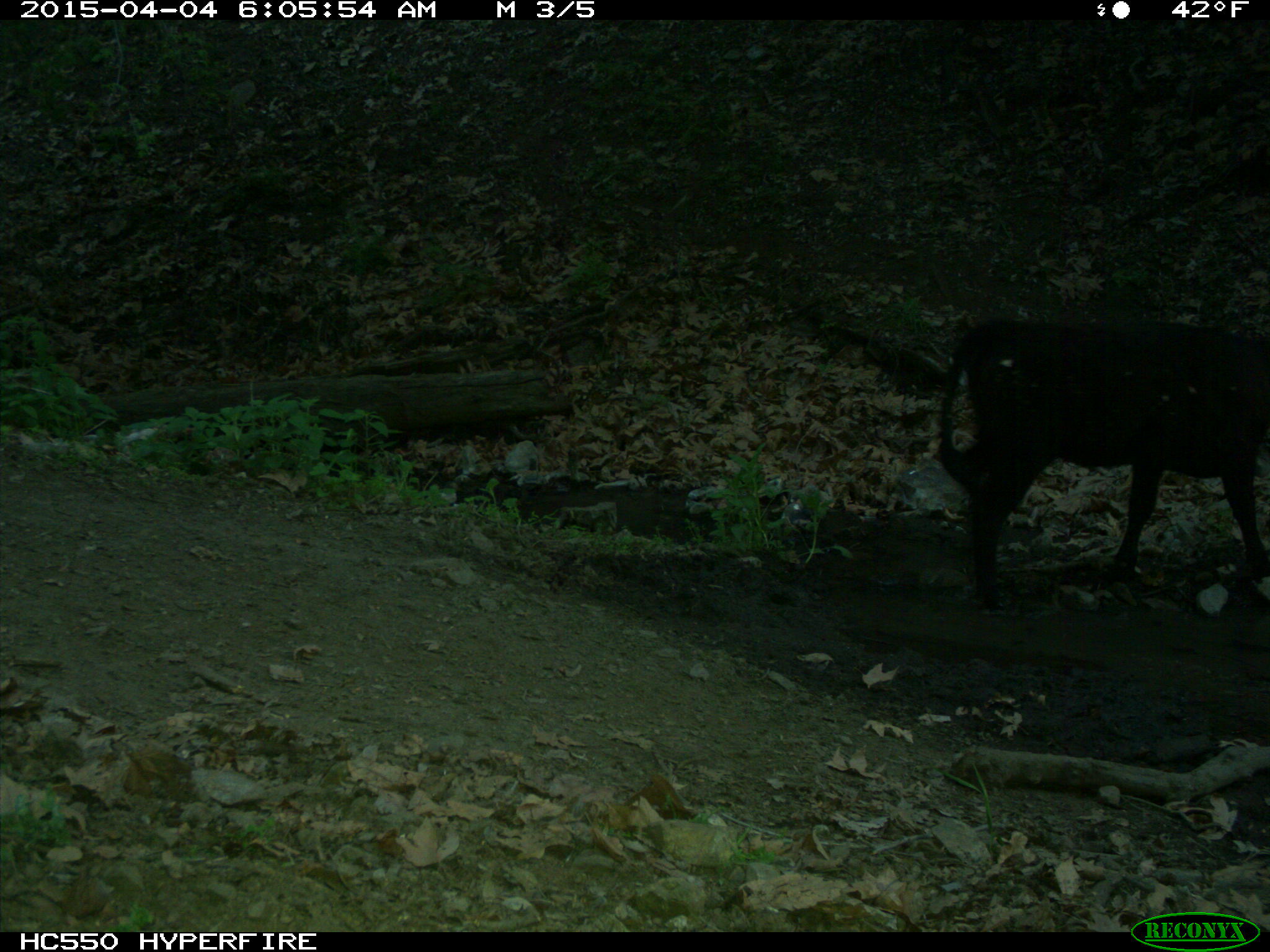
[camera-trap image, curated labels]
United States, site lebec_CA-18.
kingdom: Animalia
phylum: Chordata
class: Mammalia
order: Artiodactyla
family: Bovidae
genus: Bos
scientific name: Bos taurus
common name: domestic cow